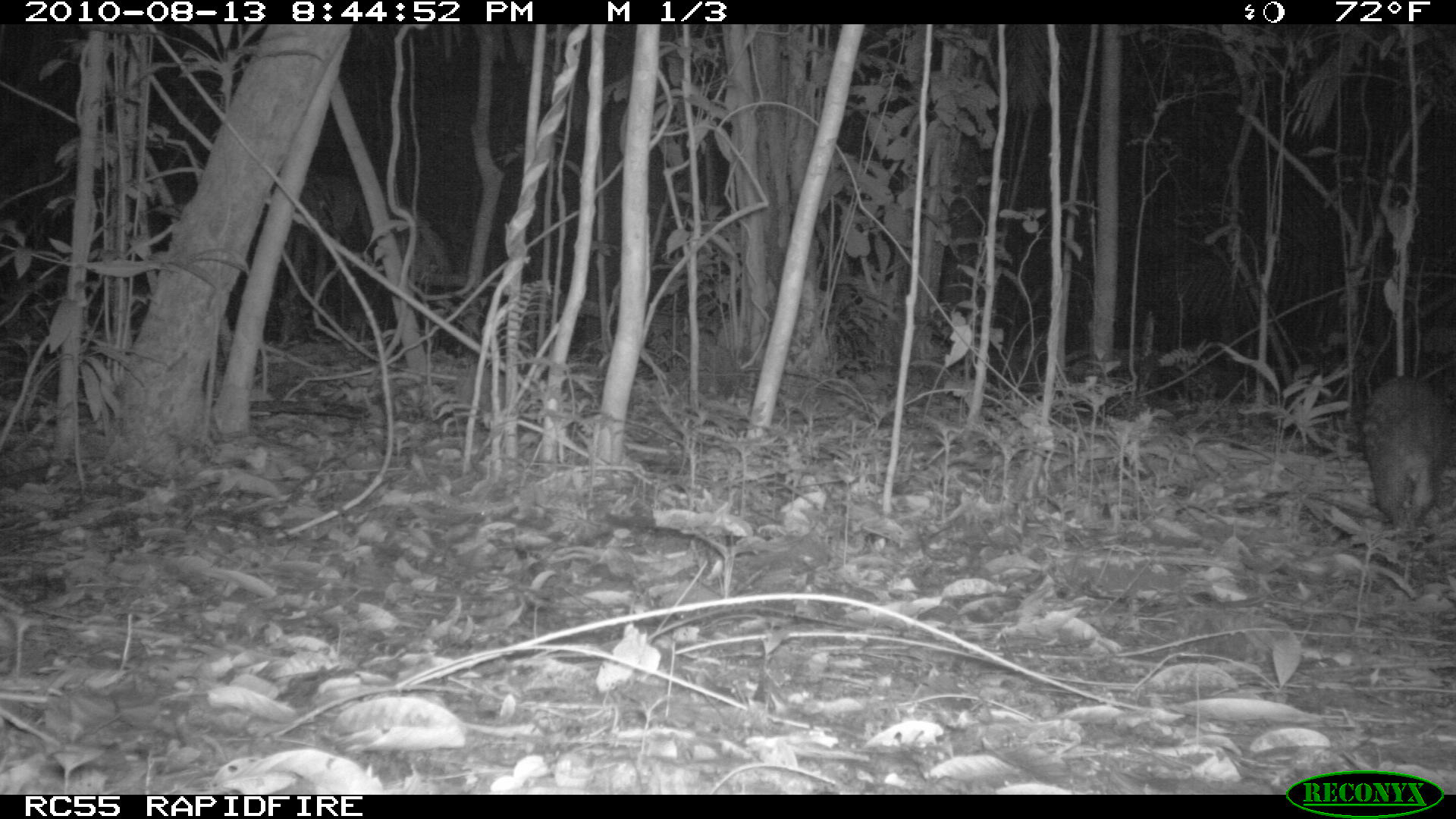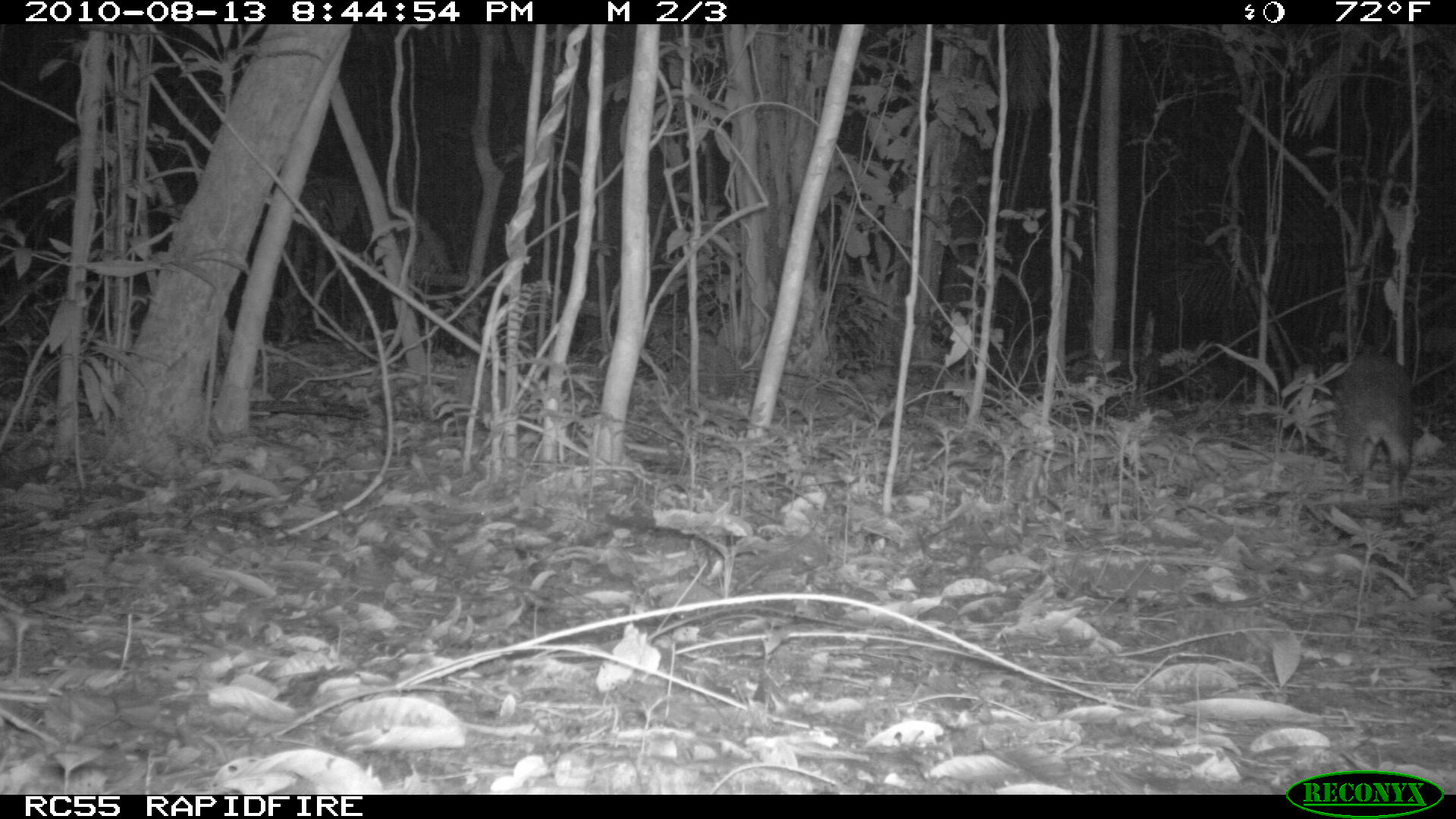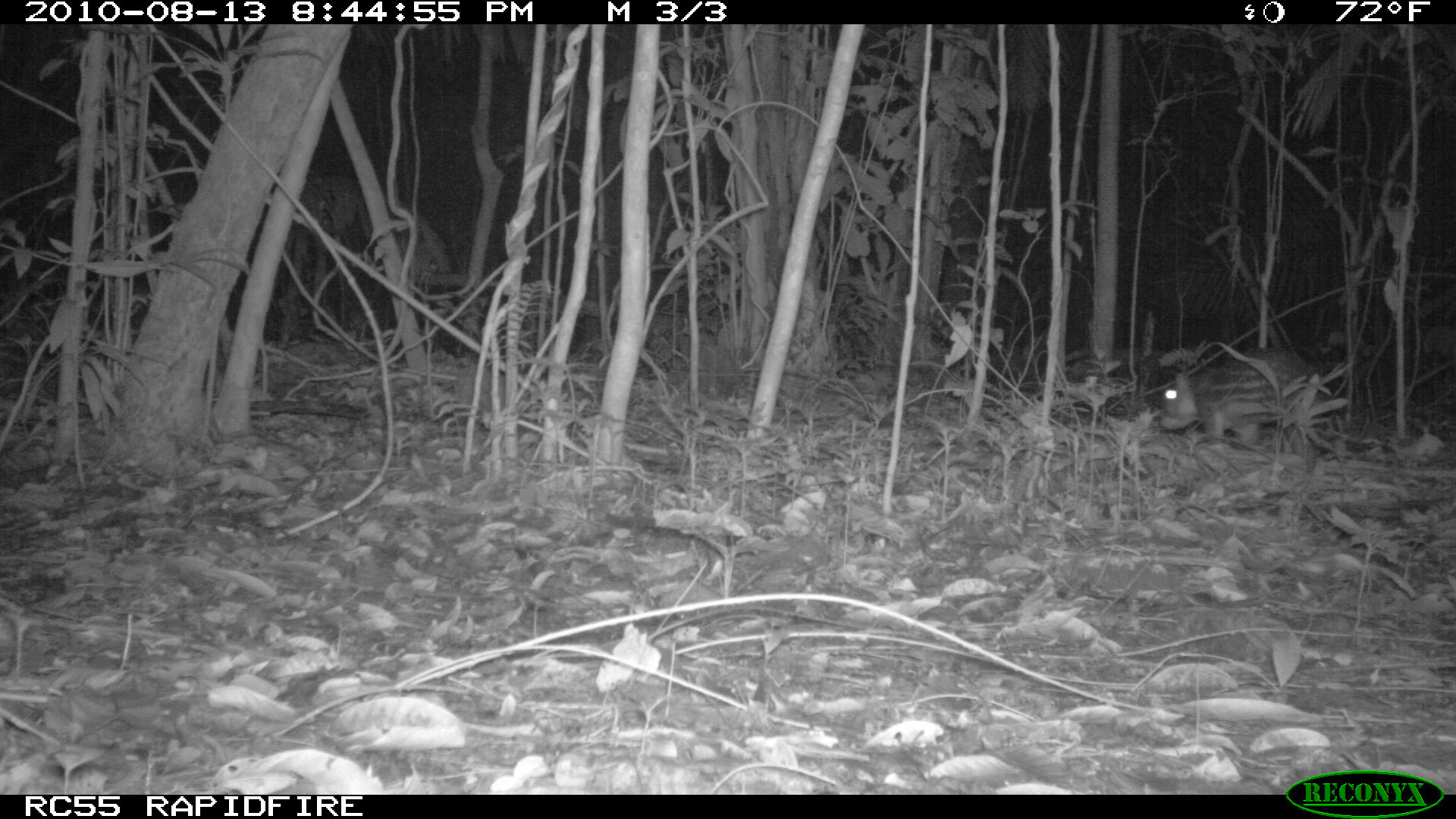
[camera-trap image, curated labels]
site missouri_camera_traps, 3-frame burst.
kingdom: Animalia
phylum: Chordata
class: Mammalia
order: Rodentia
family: Cuniculidae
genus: Cuniculus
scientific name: Cuniculus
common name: paca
Paca (Cuniculus). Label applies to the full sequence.